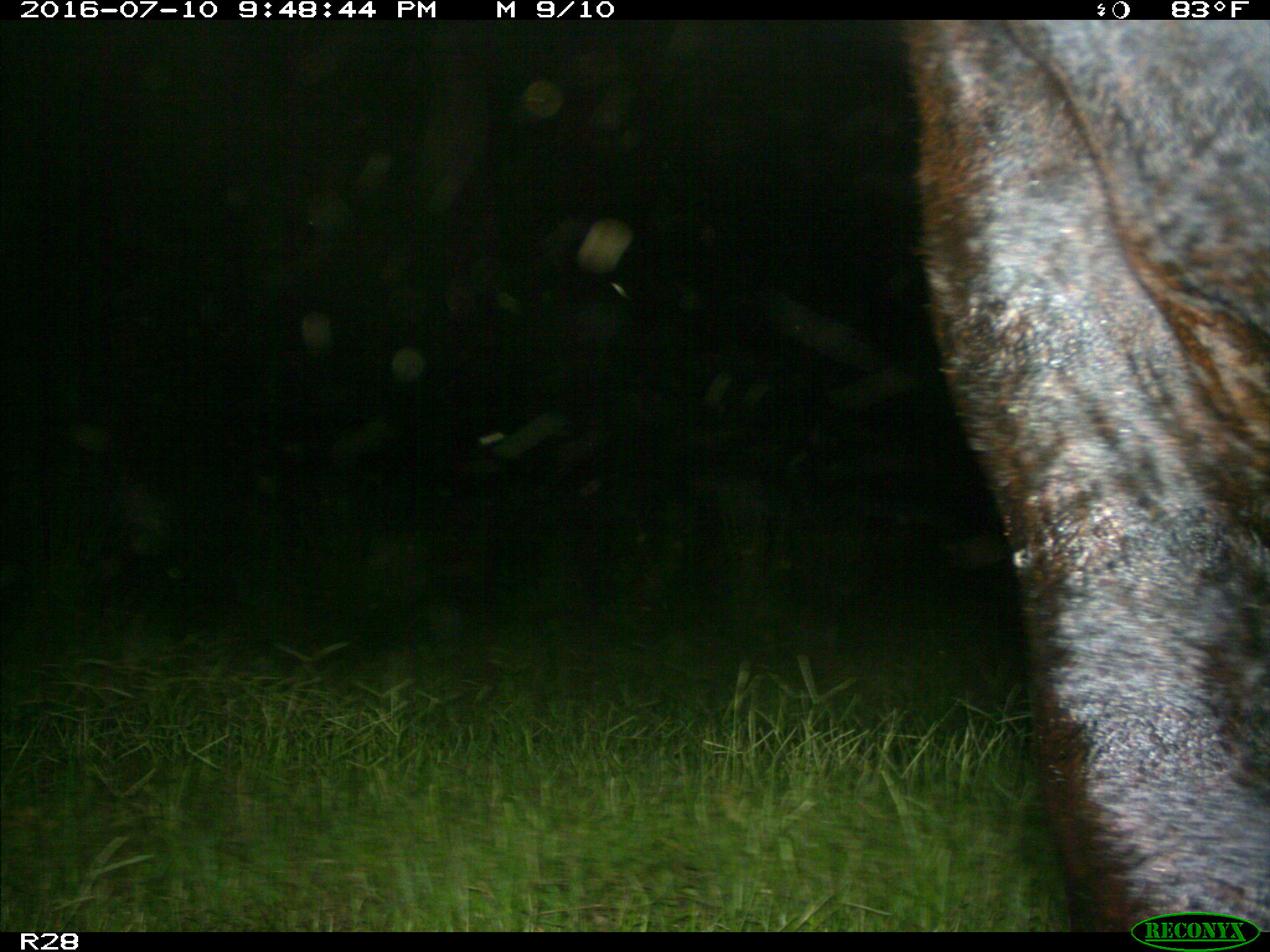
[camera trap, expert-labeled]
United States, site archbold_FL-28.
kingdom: Animalia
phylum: Chordata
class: Mammalia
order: Artiodactyla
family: Bovidae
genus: Bos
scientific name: Bos taurus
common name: domestic cow